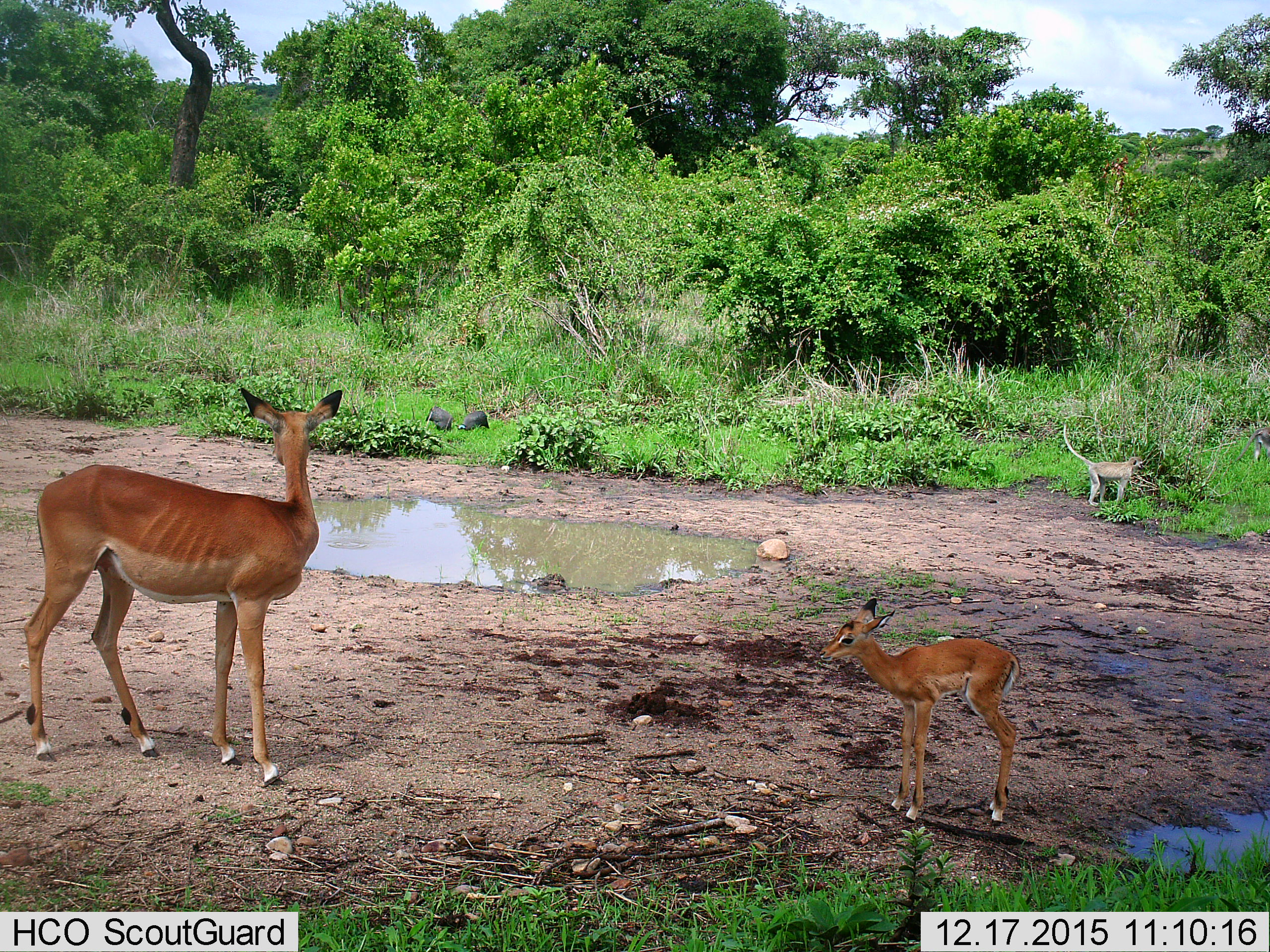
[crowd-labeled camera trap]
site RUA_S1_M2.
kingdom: Animalia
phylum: Chordata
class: Aves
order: Galliformes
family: Numididae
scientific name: Numididae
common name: guineafowl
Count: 2.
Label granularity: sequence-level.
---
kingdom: Animalia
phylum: Chordata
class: Mammalia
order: Artiodactyla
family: Bovidae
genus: Aepyceros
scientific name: Aepyceros melampus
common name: impala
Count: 2.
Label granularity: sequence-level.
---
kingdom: Animalia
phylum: Chordata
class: Mammalia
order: Primates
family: Cercopithecidae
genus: Chlorocebus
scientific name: Chlorocebus pygerythrus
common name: vervet monkey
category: monkeyvervet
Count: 2.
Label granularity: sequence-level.